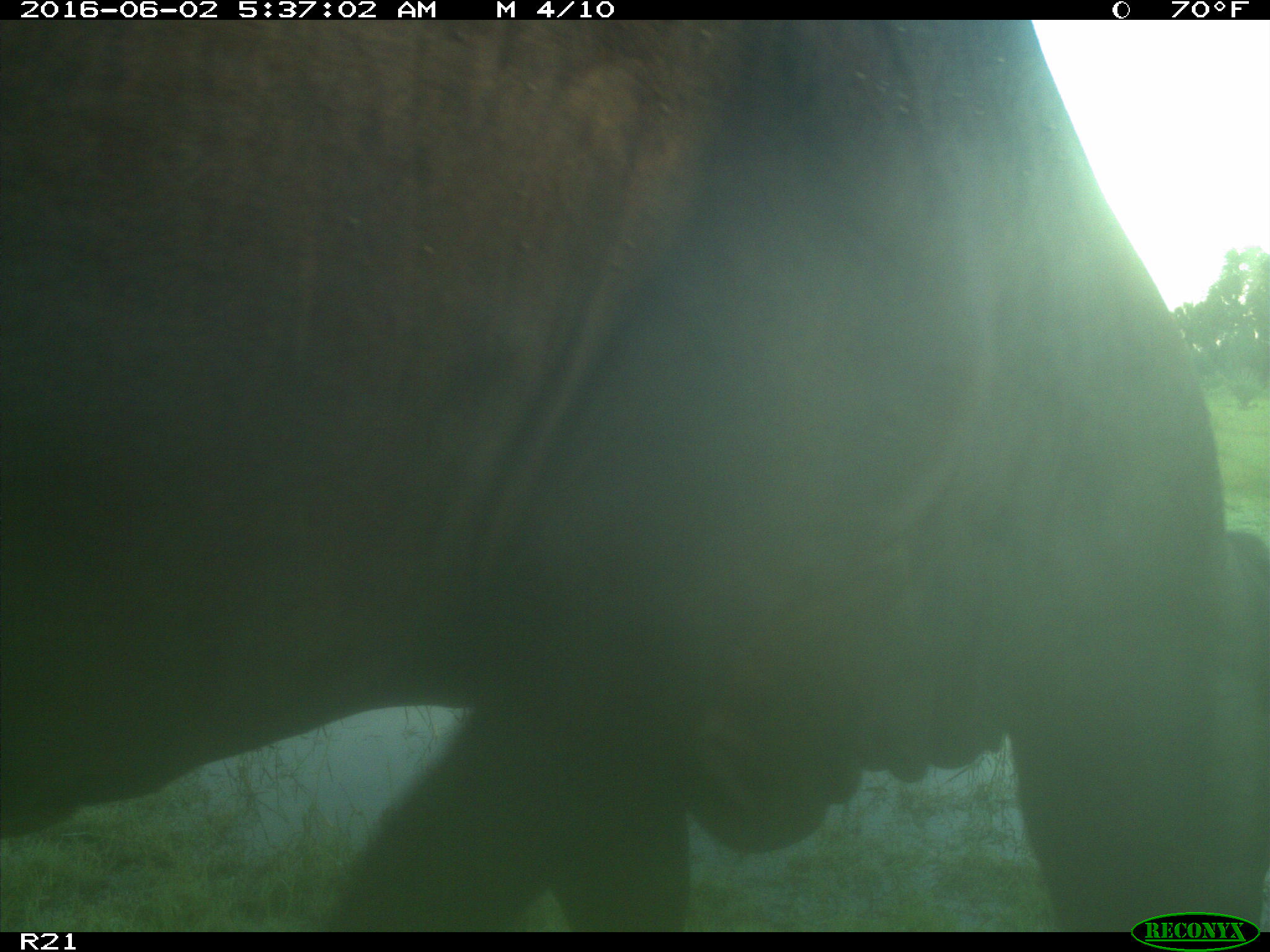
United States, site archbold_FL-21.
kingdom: Animalia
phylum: Chordata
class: Mammalia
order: Artiodactyla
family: Bovidae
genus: Bos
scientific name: Bos taurus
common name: domestic cow